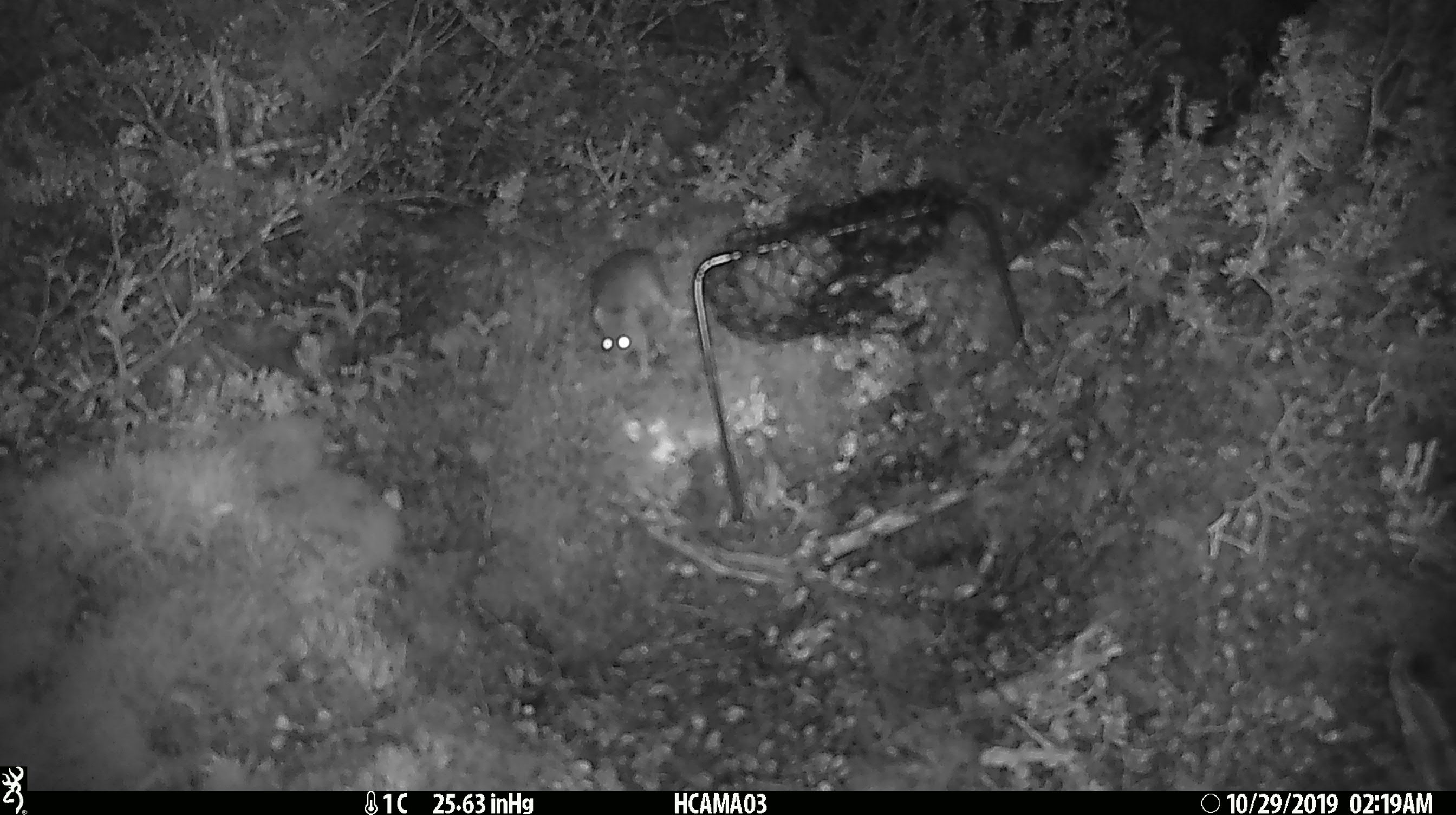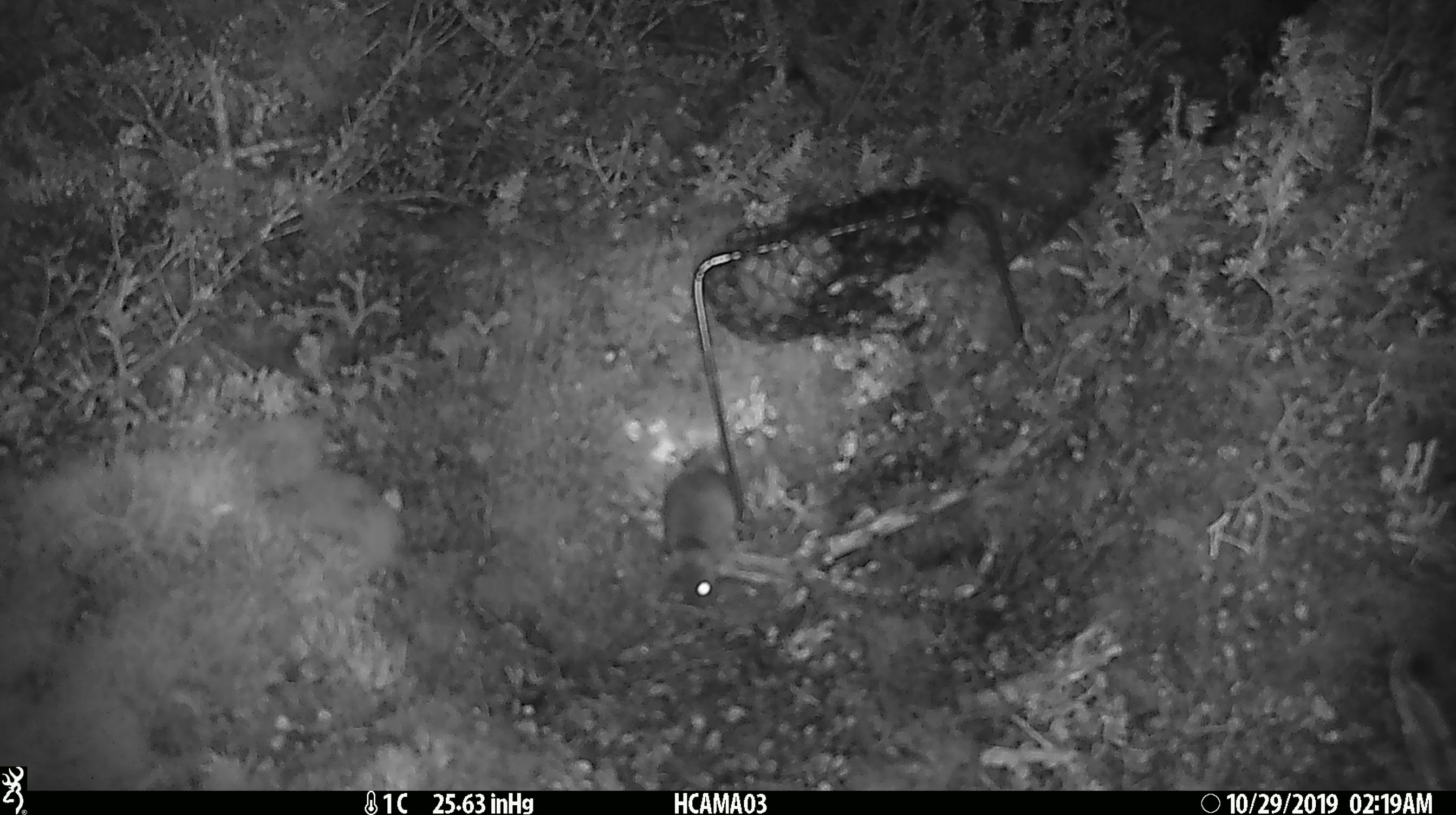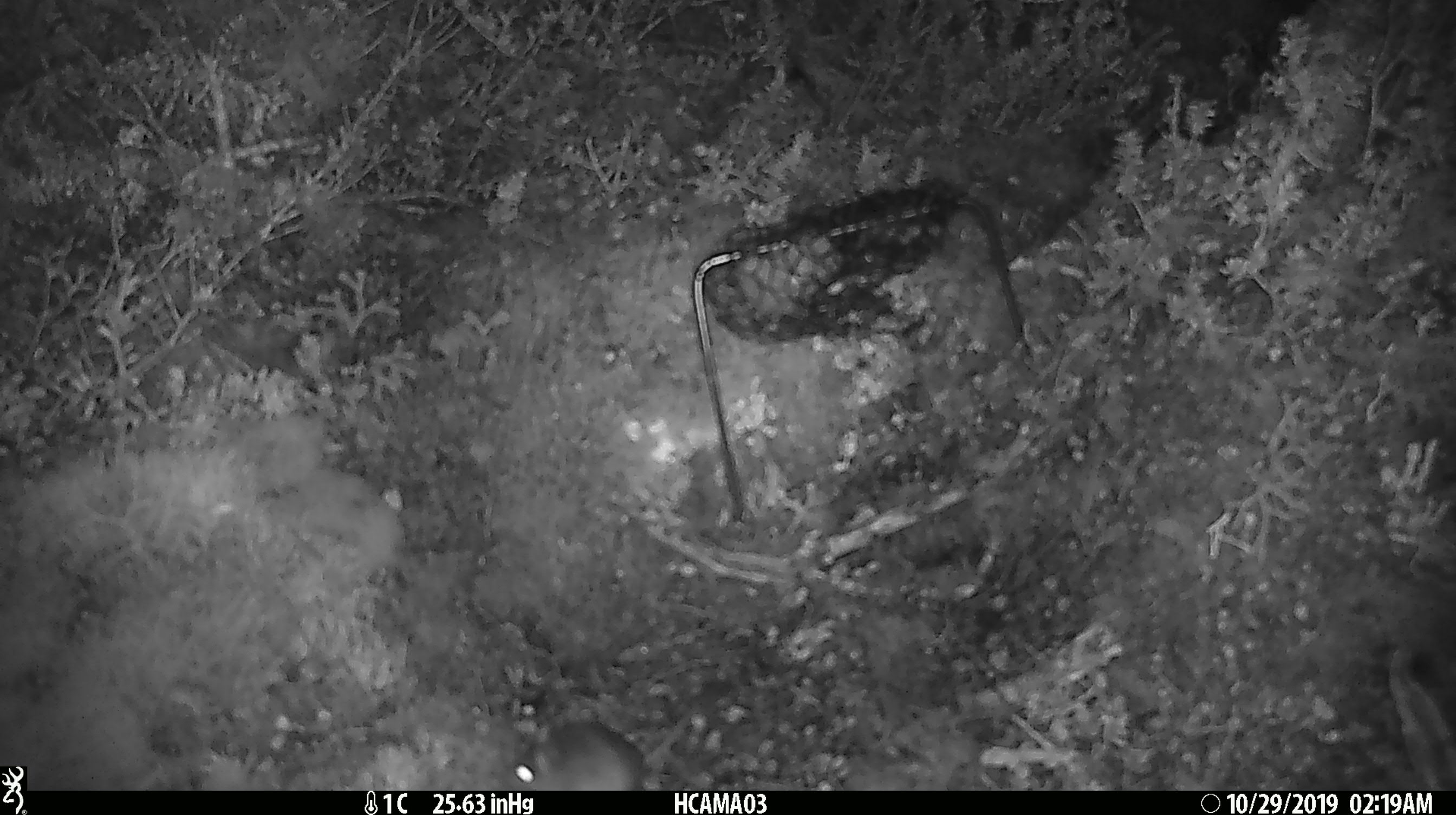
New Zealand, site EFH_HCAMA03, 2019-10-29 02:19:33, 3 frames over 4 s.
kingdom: Animalia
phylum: Chordata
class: Mammalia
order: Rodentia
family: Muridae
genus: Mus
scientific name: Mus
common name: mouse